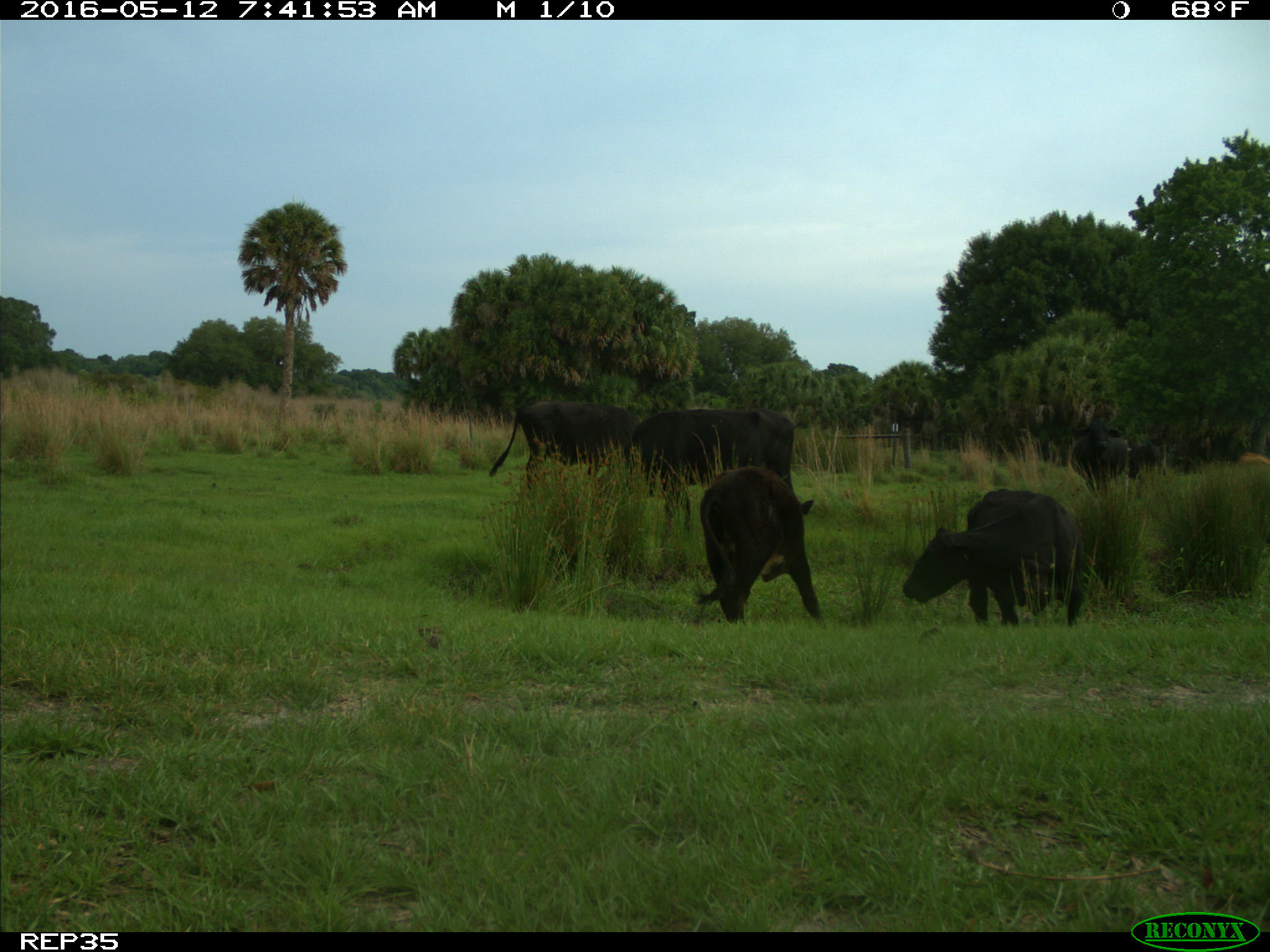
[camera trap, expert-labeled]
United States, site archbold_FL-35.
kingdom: Animalia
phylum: Chordata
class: Mammalia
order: Artiodactyla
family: Bovidae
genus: Bos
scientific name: Bos taurus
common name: domestic cow